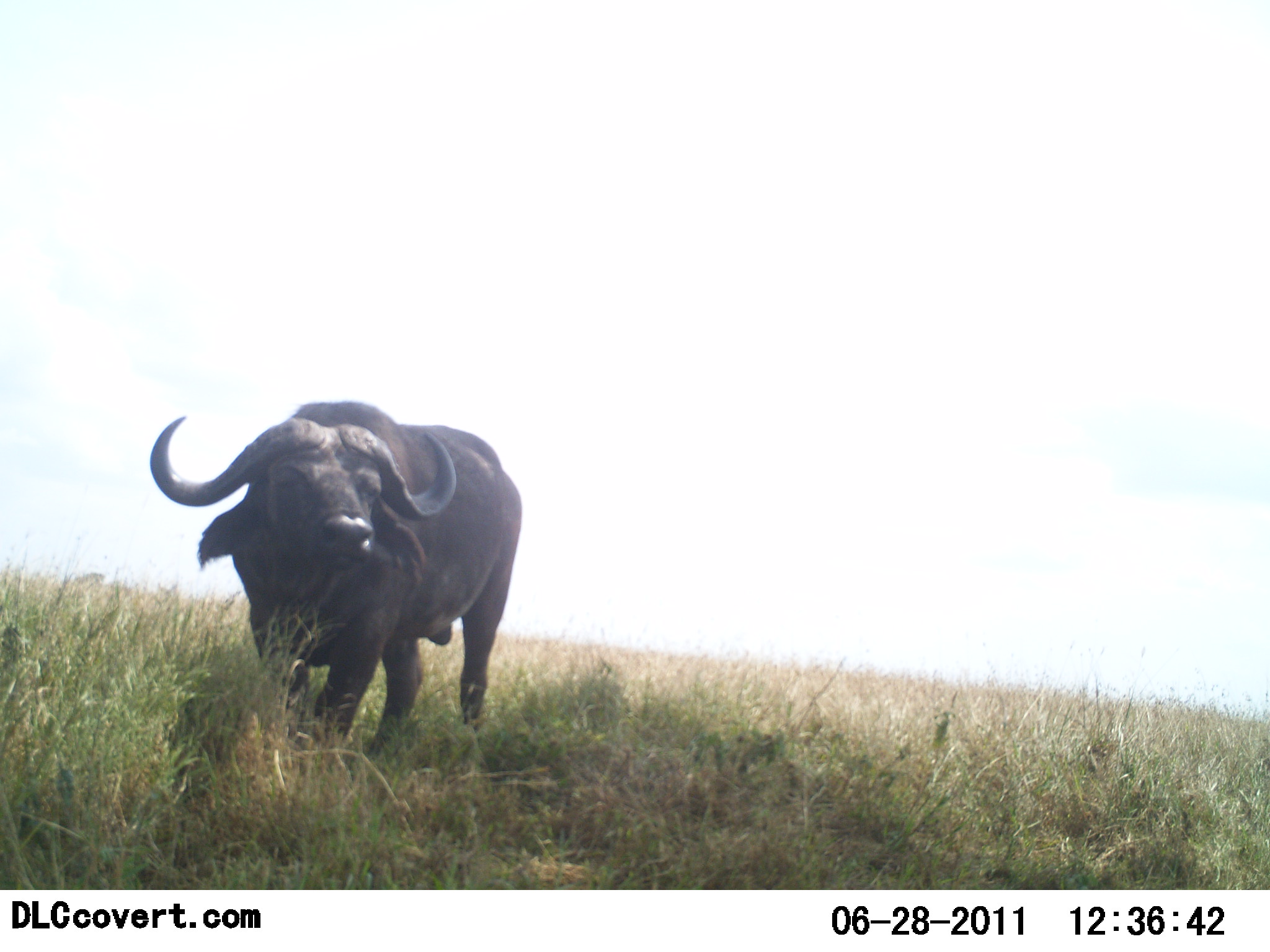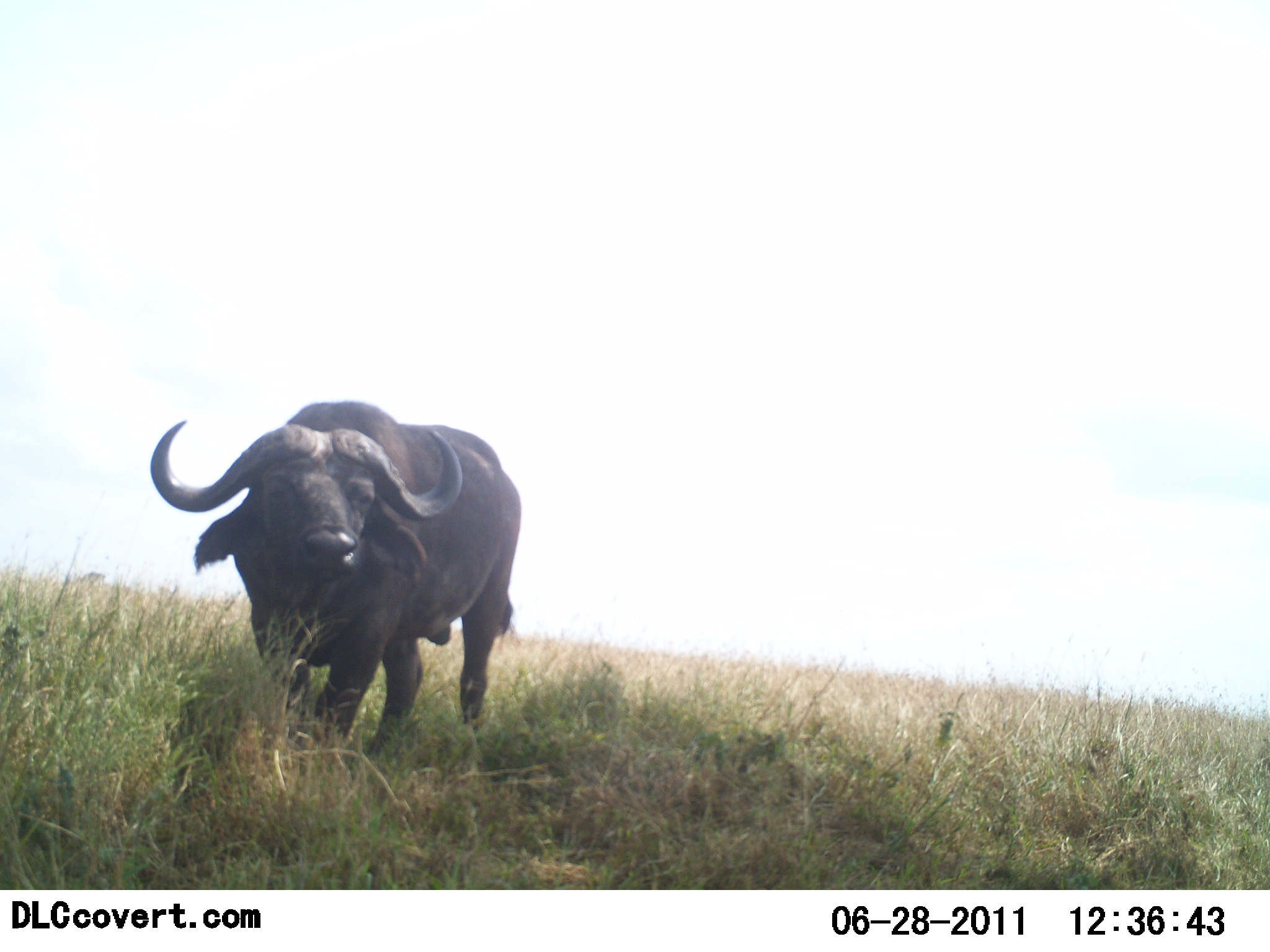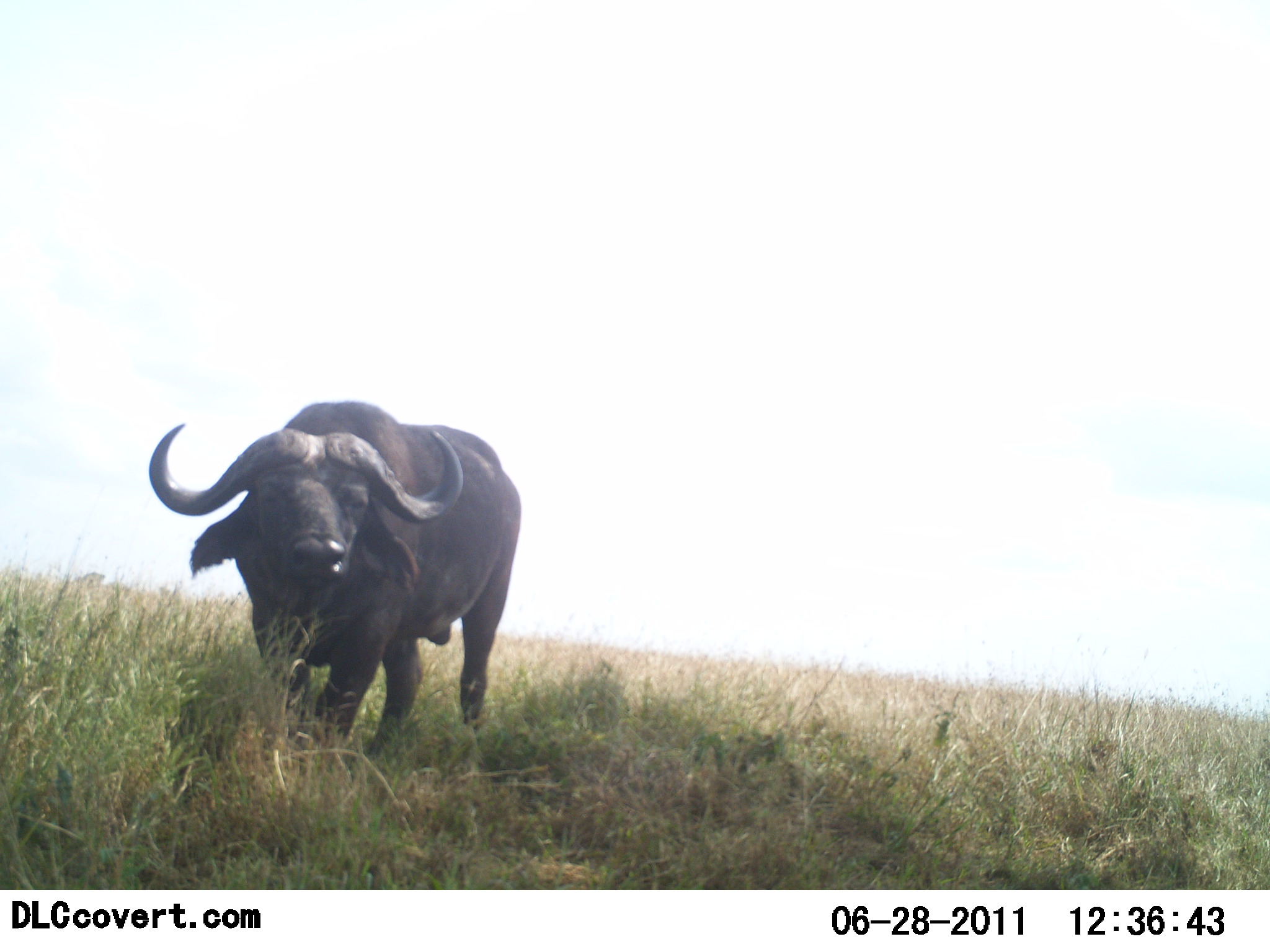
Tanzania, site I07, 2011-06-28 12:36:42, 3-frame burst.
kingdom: Animalia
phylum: Chordata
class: Mammalia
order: Artiodactyla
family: Bovidae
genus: Syncerus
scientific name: Syncerus caffer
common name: cape buffalo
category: buffalo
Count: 1.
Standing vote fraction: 92%.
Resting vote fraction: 0%.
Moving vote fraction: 8%.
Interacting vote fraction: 0%.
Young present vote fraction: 0%.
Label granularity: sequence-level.